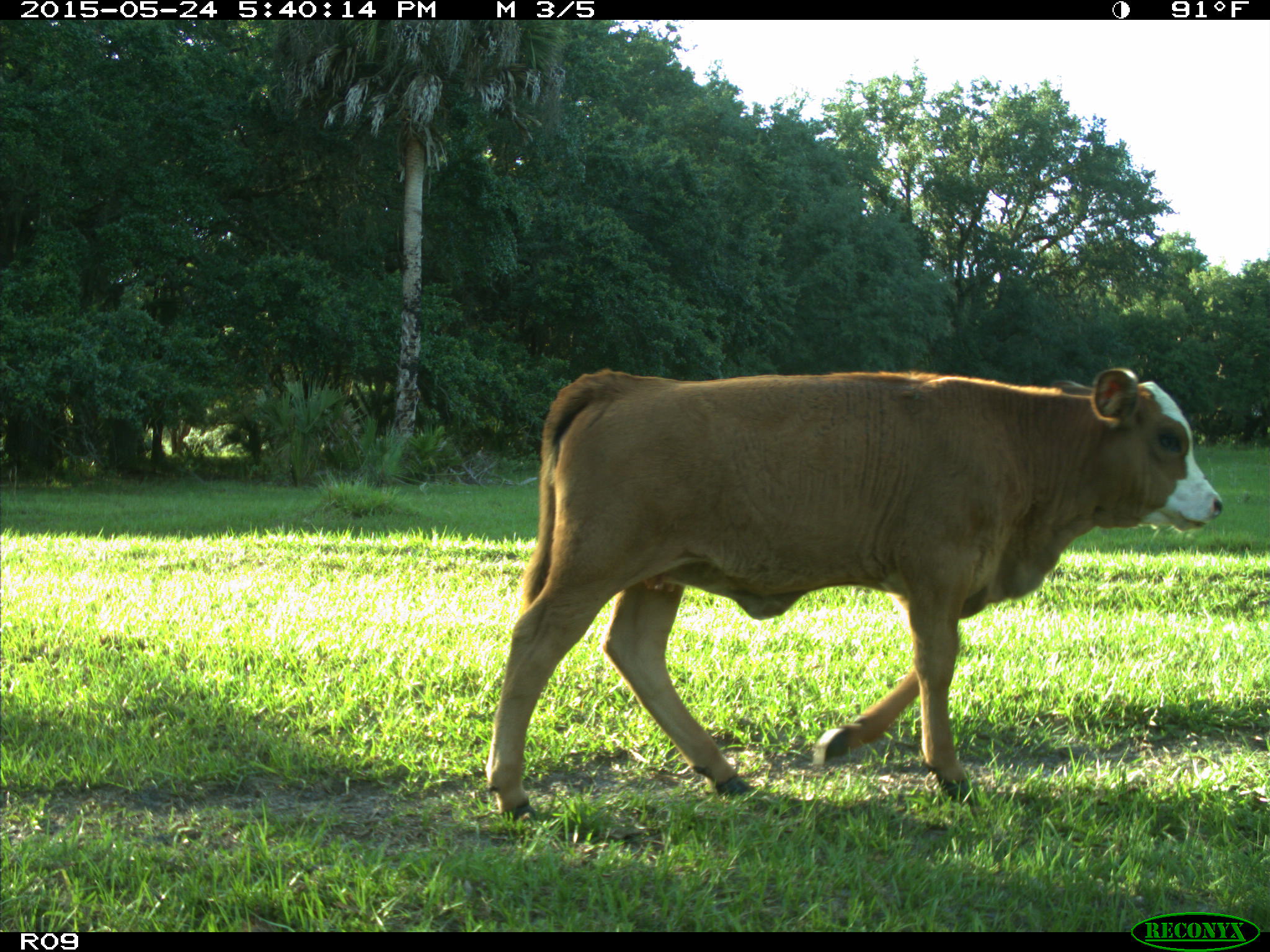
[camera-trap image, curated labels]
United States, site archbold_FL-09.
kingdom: Animalia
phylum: Chordata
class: Mammalia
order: Artiodactyla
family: Bovidae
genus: Bos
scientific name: Bos taurus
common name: domestic cow